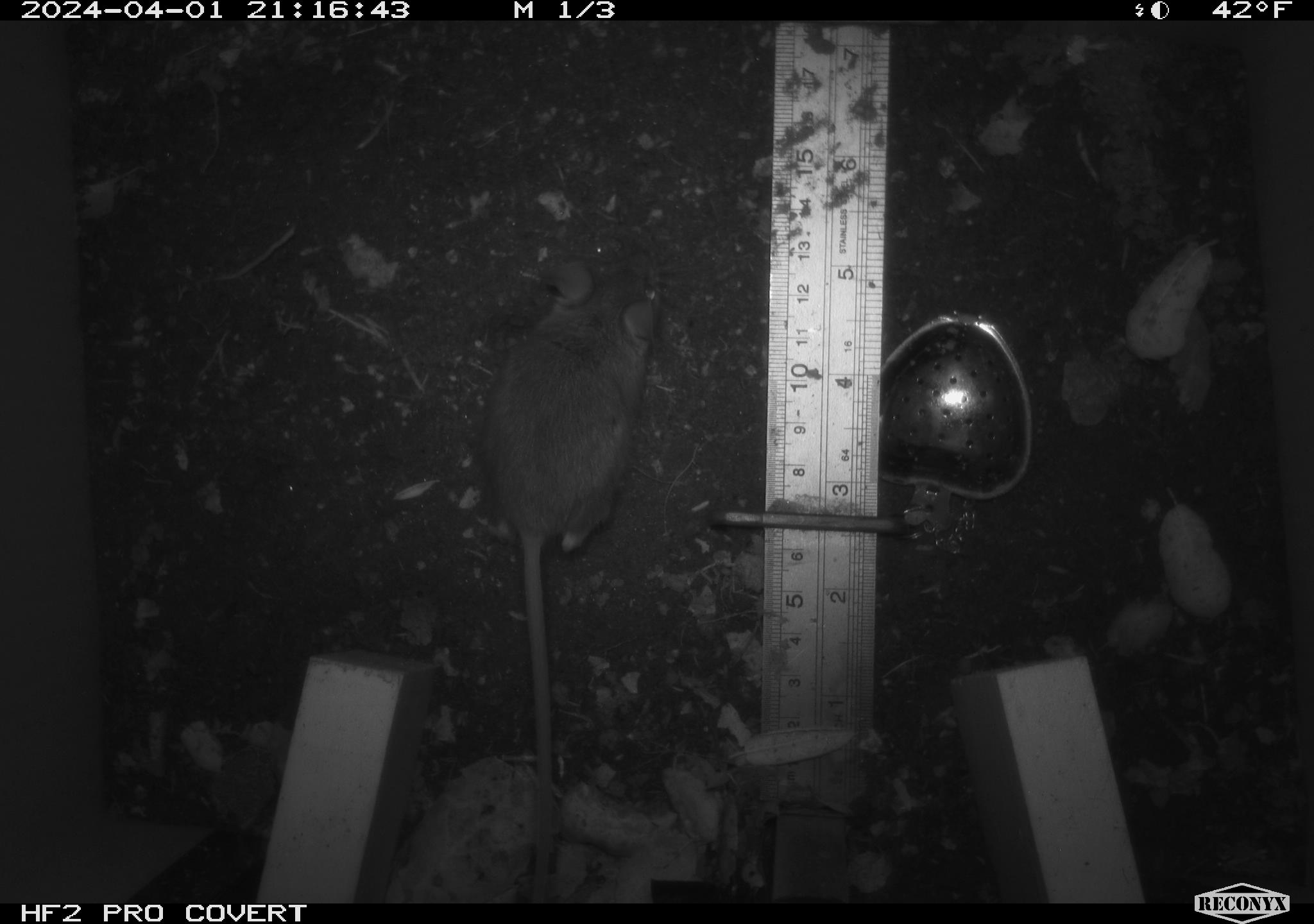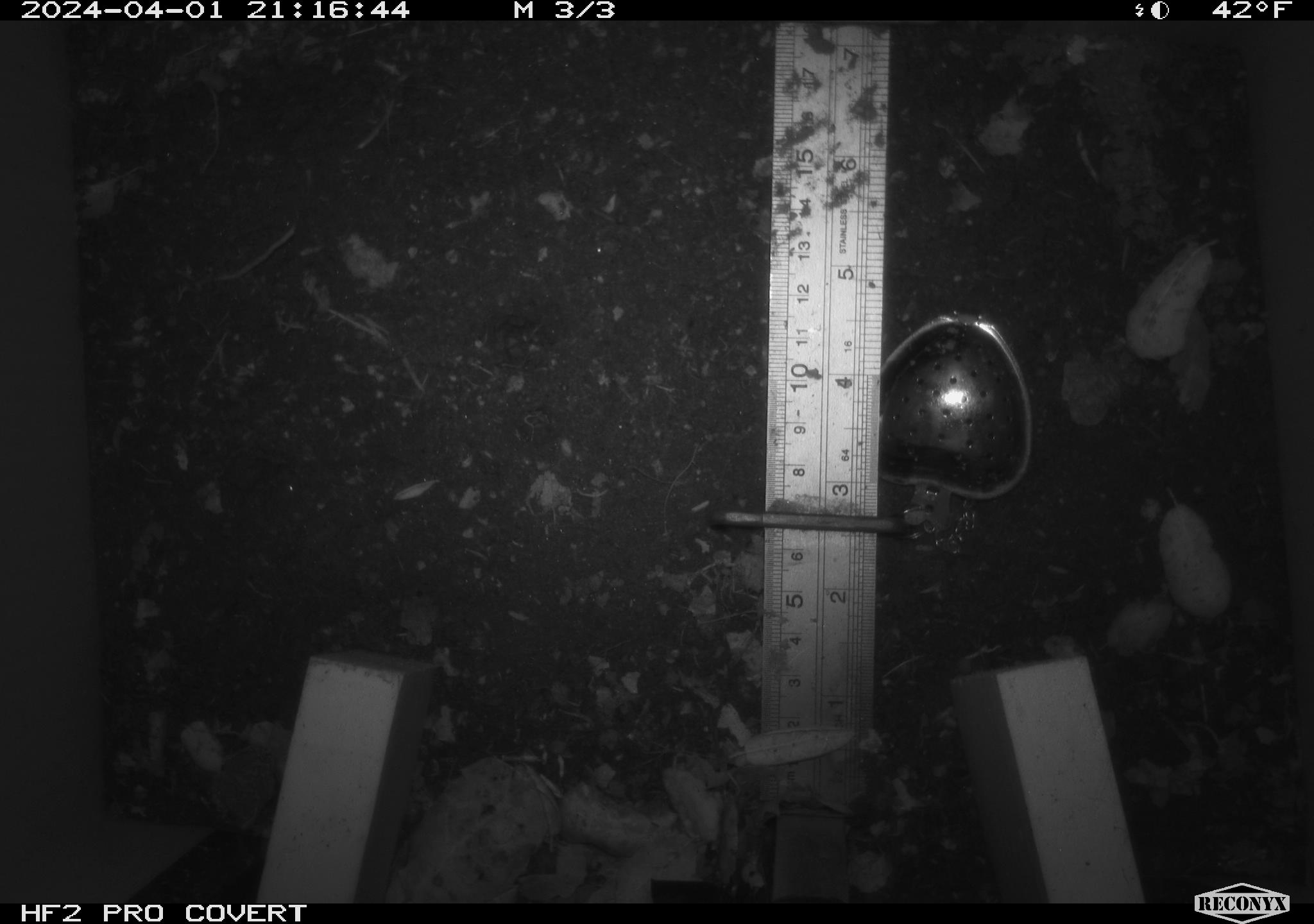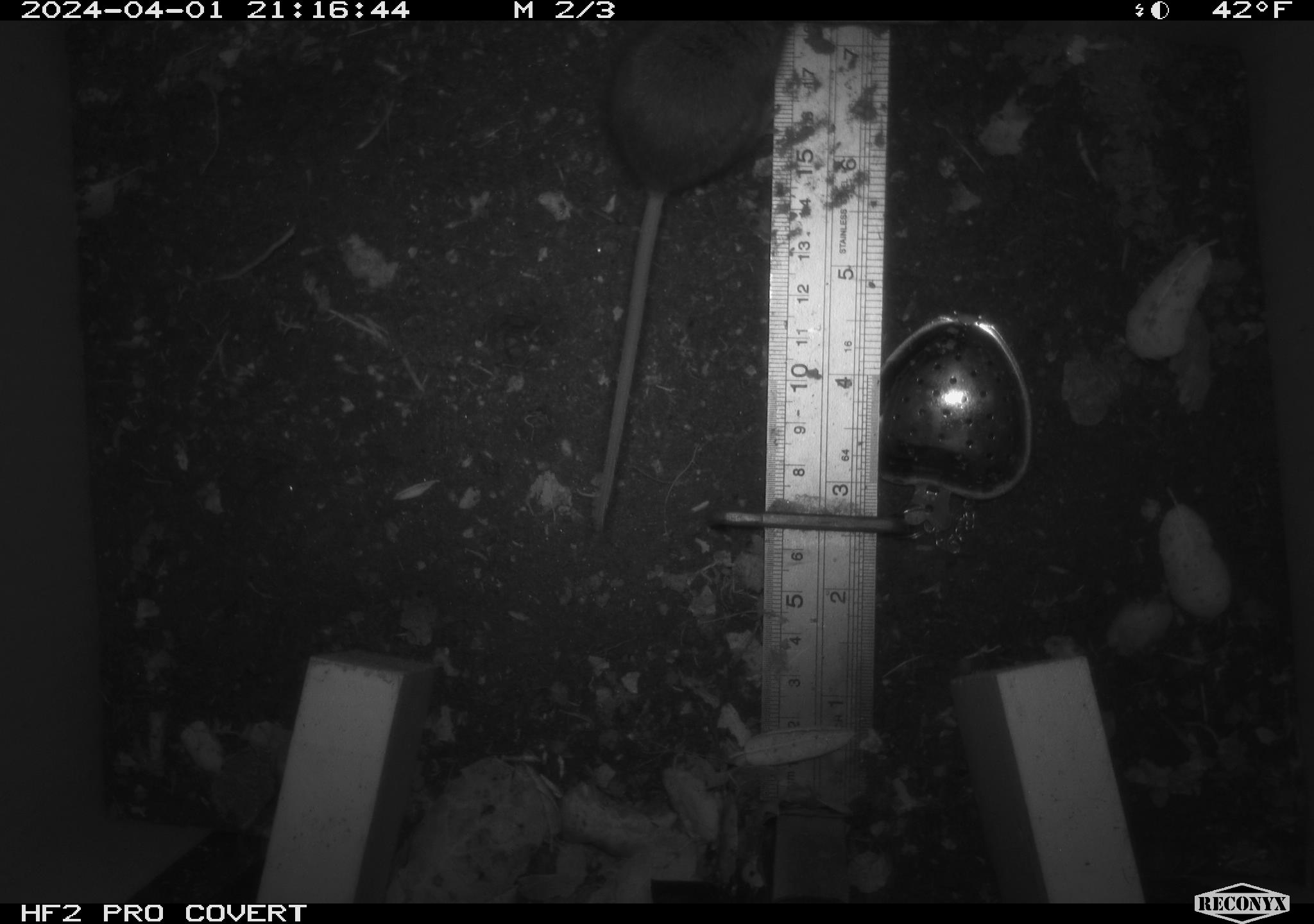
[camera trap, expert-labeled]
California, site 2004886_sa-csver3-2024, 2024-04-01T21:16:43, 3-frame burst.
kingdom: Animalia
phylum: Chordata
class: Mammalia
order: Rodentia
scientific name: Rodentia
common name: rodent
Rodent (Rodentia).